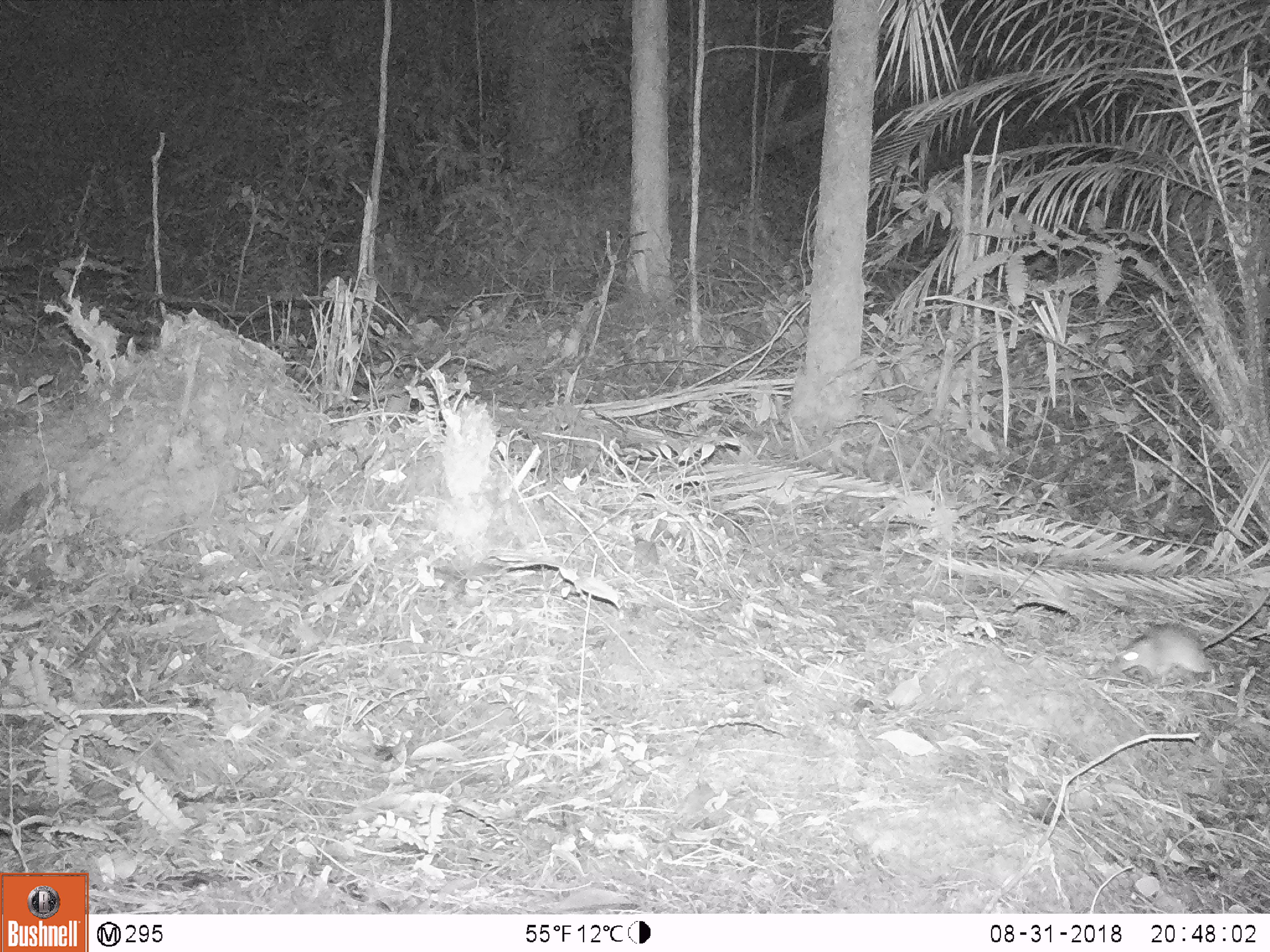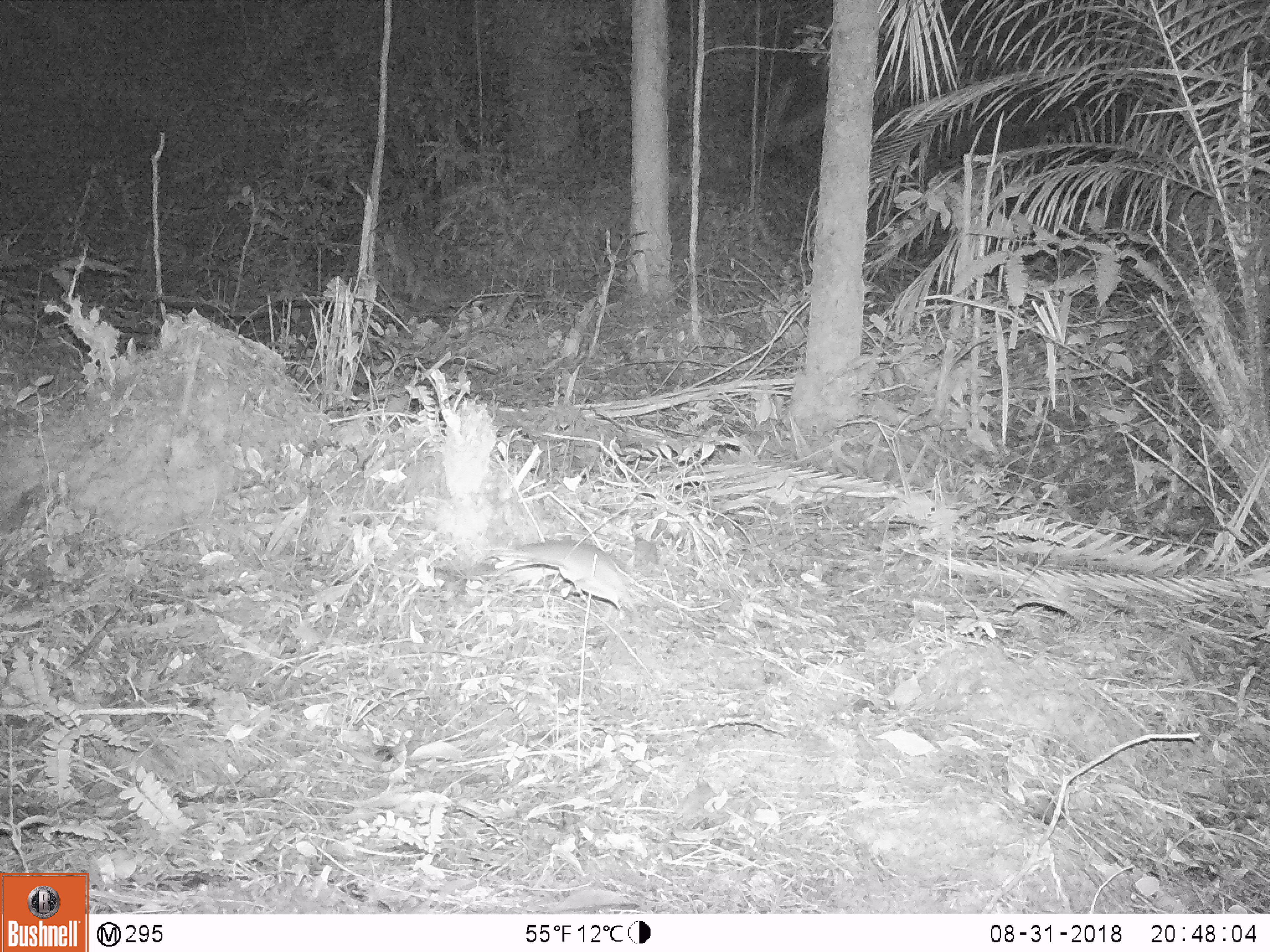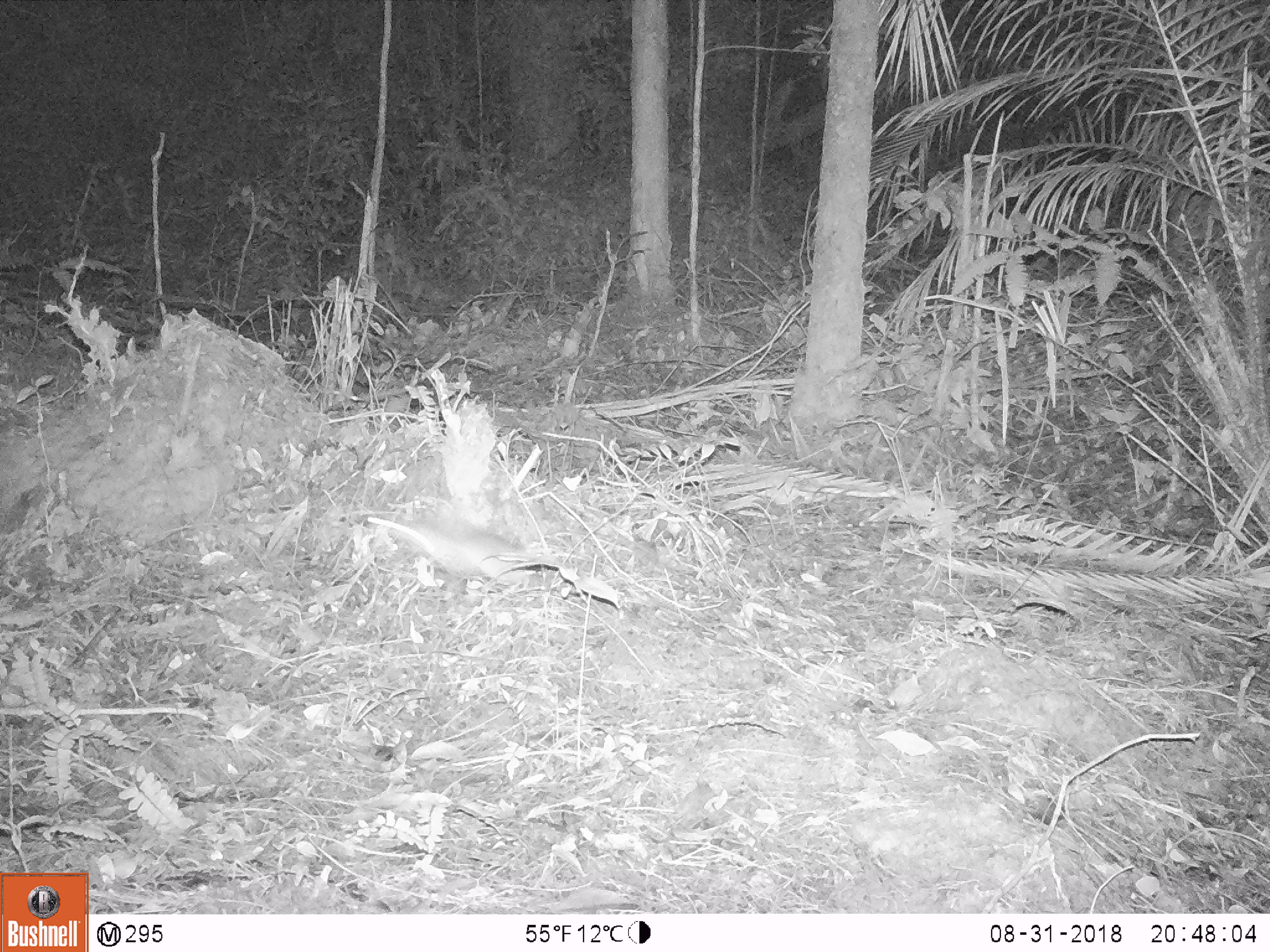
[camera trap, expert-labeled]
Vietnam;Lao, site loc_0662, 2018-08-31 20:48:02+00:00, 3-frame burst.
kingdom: Animalia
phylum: Chordata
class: Mammalia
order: Rodentia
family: Muridae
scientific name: Muridae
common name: old-world mice and rats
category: unidentified murid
Unidentified murid (old-world mice and rats) (Muridae). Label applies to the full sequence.